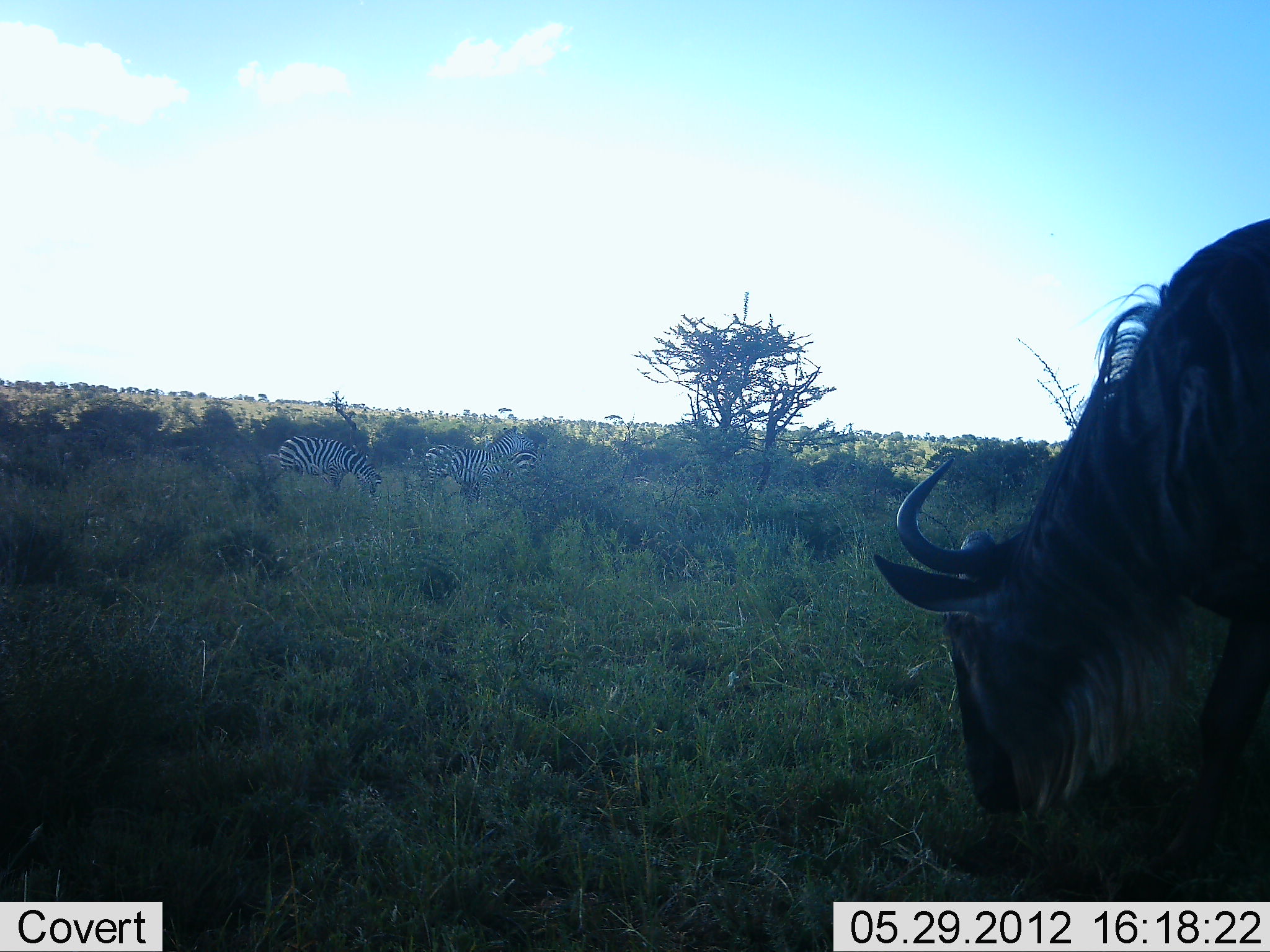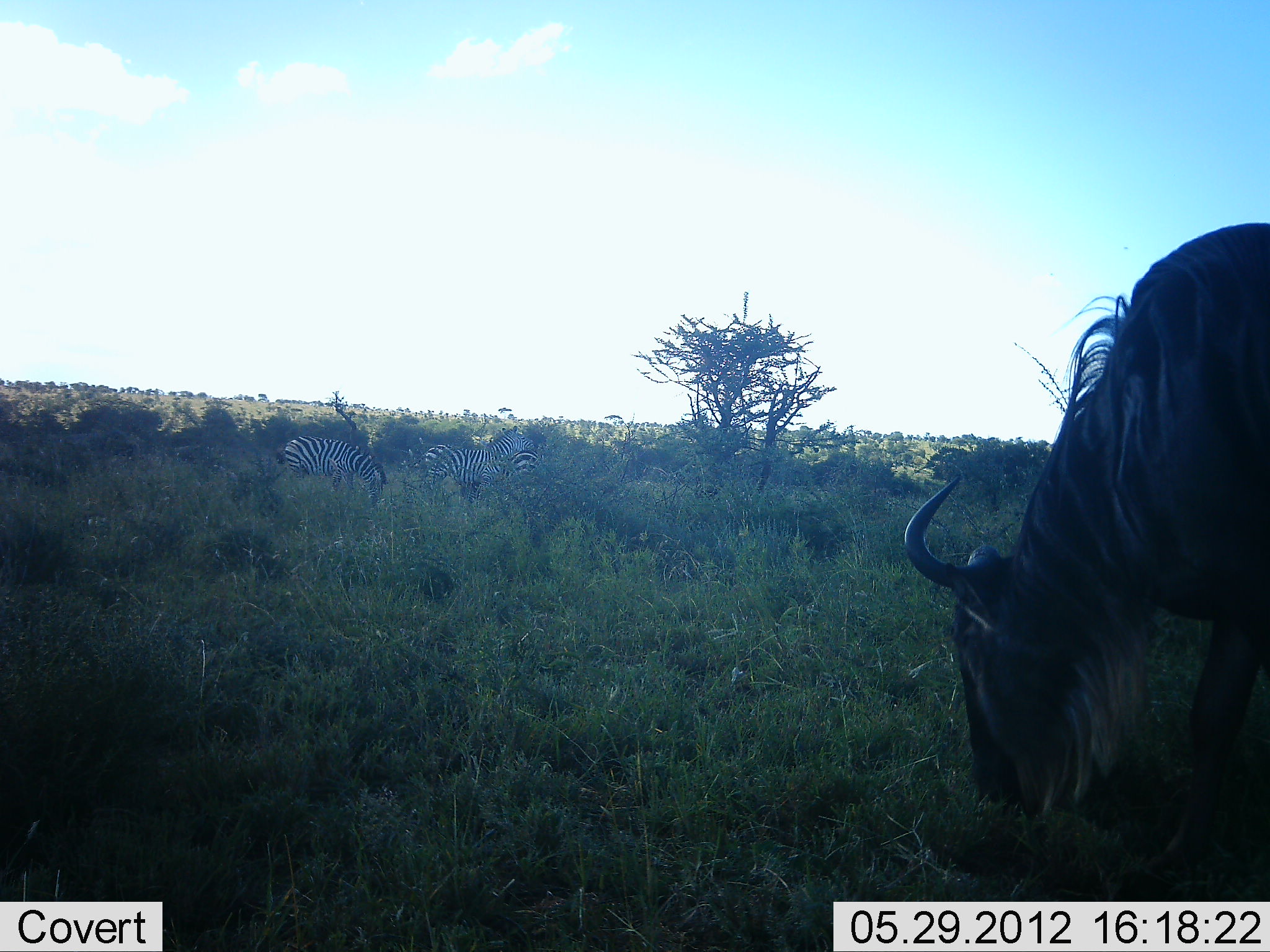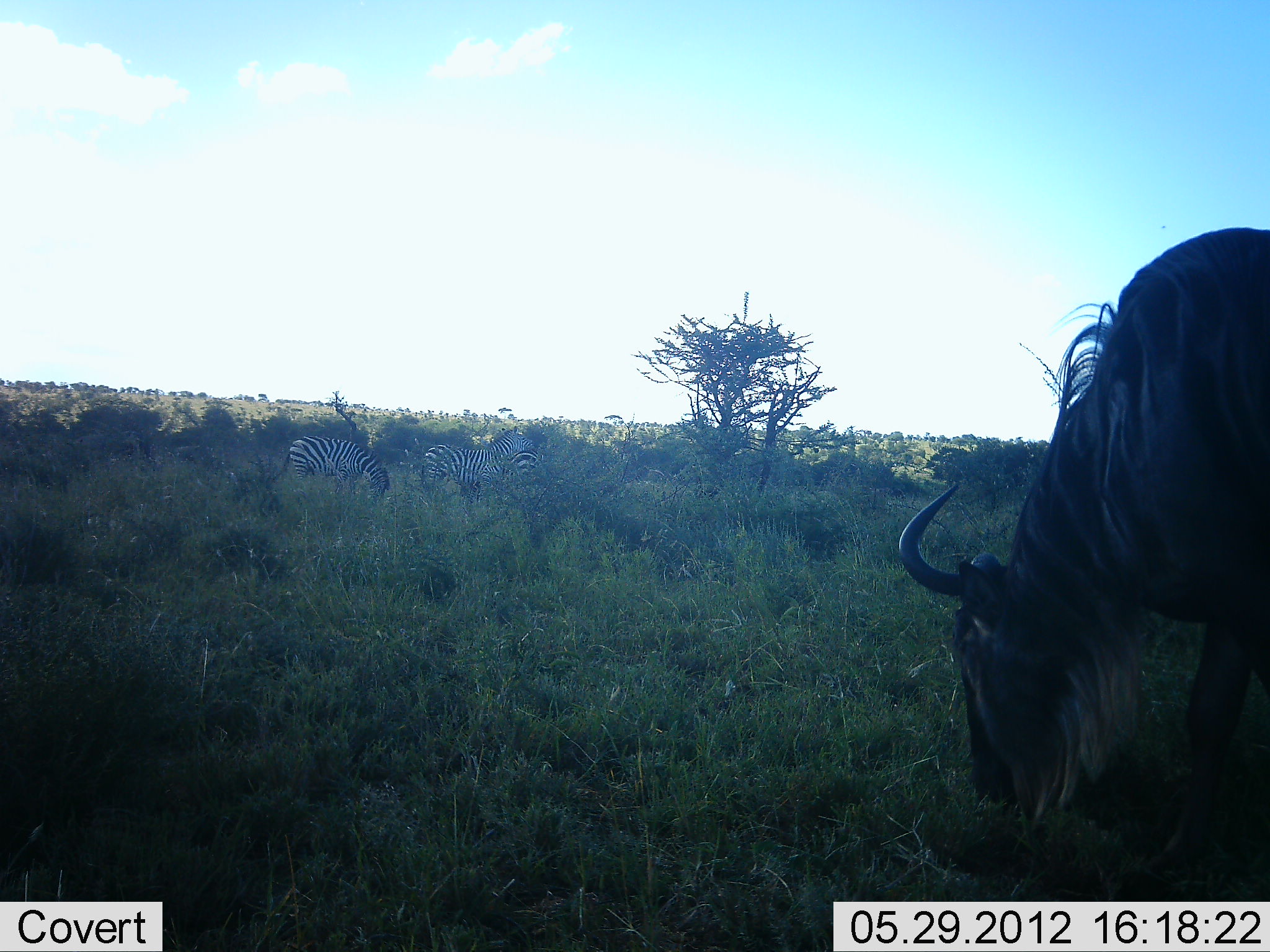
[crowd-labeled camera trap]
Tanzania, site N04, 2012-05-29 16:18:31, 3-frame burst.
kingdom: Animalia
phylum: Chordata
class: Mammalia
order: Artiodactyla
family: Bovidae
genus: Connochaetes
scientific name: Connochaetes taurinus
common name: blue wildebeest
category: wildebeest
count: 1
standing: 36%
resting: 0%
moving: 0%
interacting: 0%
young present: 0%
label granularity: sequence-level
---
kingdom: Animalia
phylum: Chordata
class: Mammalia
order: Perissodactyla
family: Equidae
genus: Equus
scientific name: Equus quagga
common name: plains zebra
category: zebra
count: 3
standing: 60%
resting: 0%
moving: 10%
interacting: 0%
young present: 0%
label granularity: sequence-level